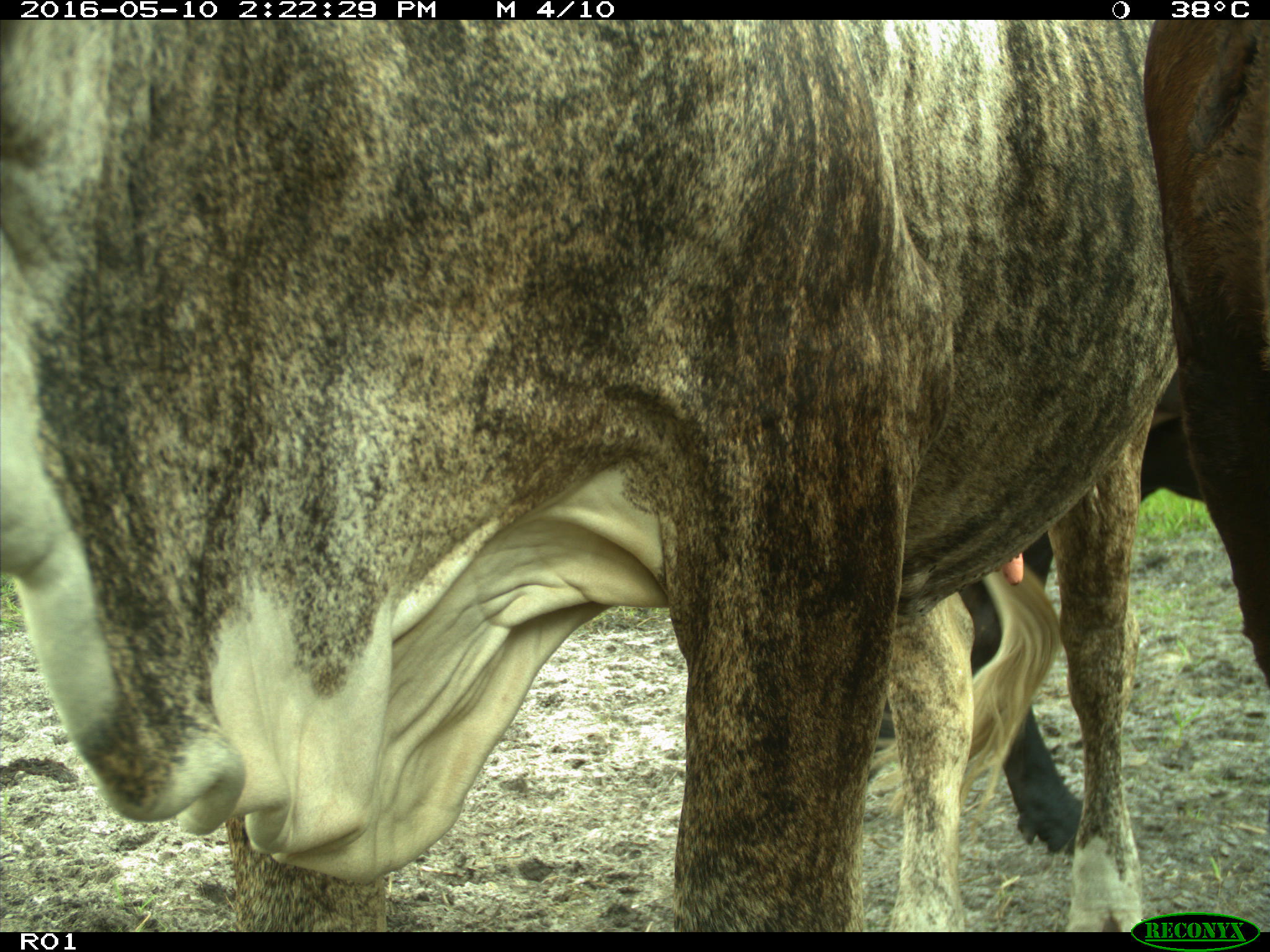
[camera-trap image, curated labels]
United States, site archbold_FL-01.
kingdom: Animalia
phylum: Chordata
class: Mammalia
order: Artiodactyla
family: Bovidae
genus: Bos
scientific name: Bos taurus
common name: domestic cow